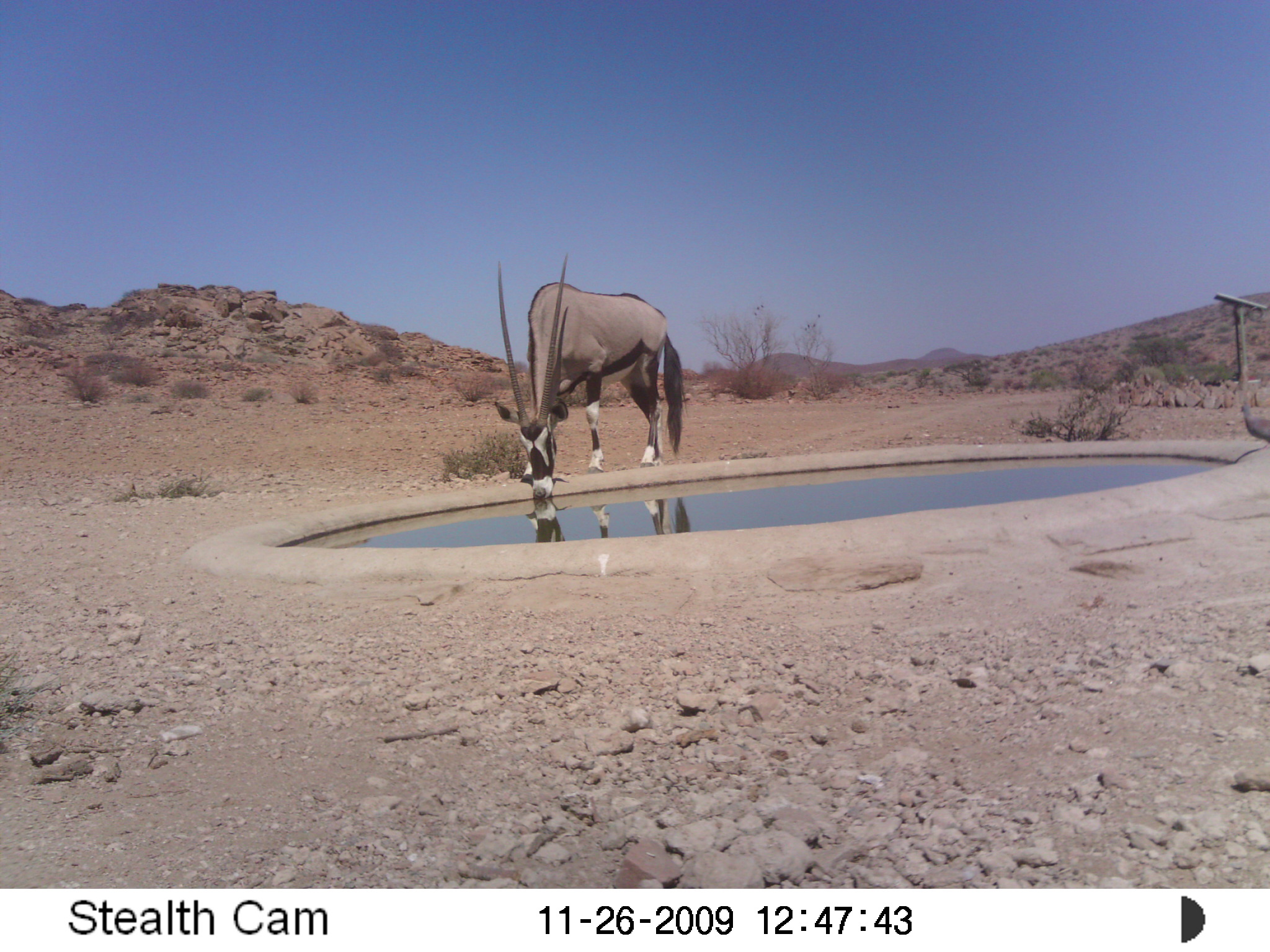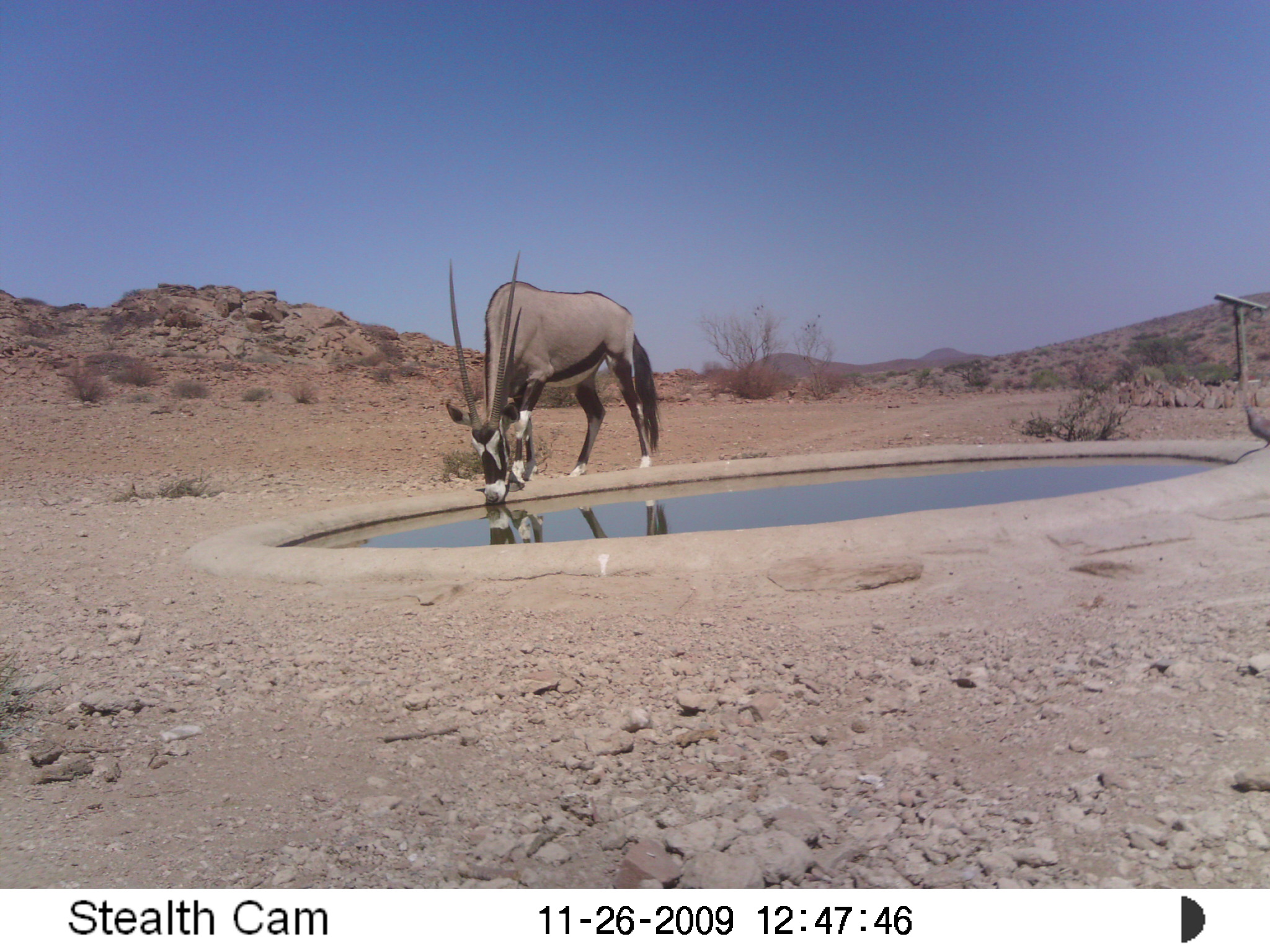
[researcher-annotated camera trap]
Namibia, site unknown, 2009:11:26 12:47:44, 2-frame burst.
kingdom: Animalia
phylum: Chordata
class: Mammalia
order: Artiodactyla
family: Bovidae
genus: Oryx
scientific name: Oryx gazella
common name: gemsbok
Oryx gazella (gemsbok).